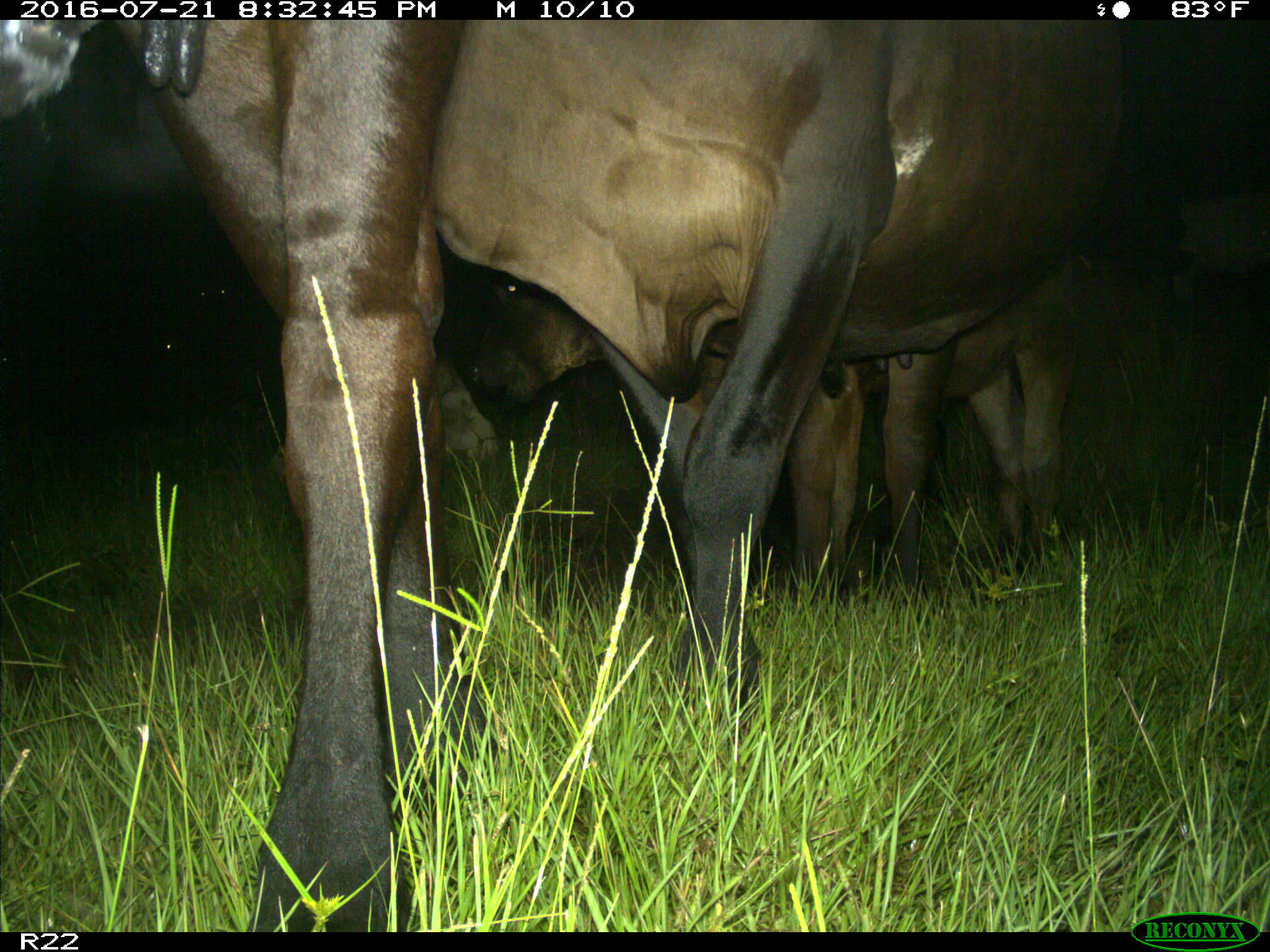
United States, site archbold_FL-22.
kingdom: Animalia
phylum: Chordata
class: Mammalia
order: Artiodactyla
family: Bovidae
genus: Bos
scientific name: Bos taurus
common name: domestic cow